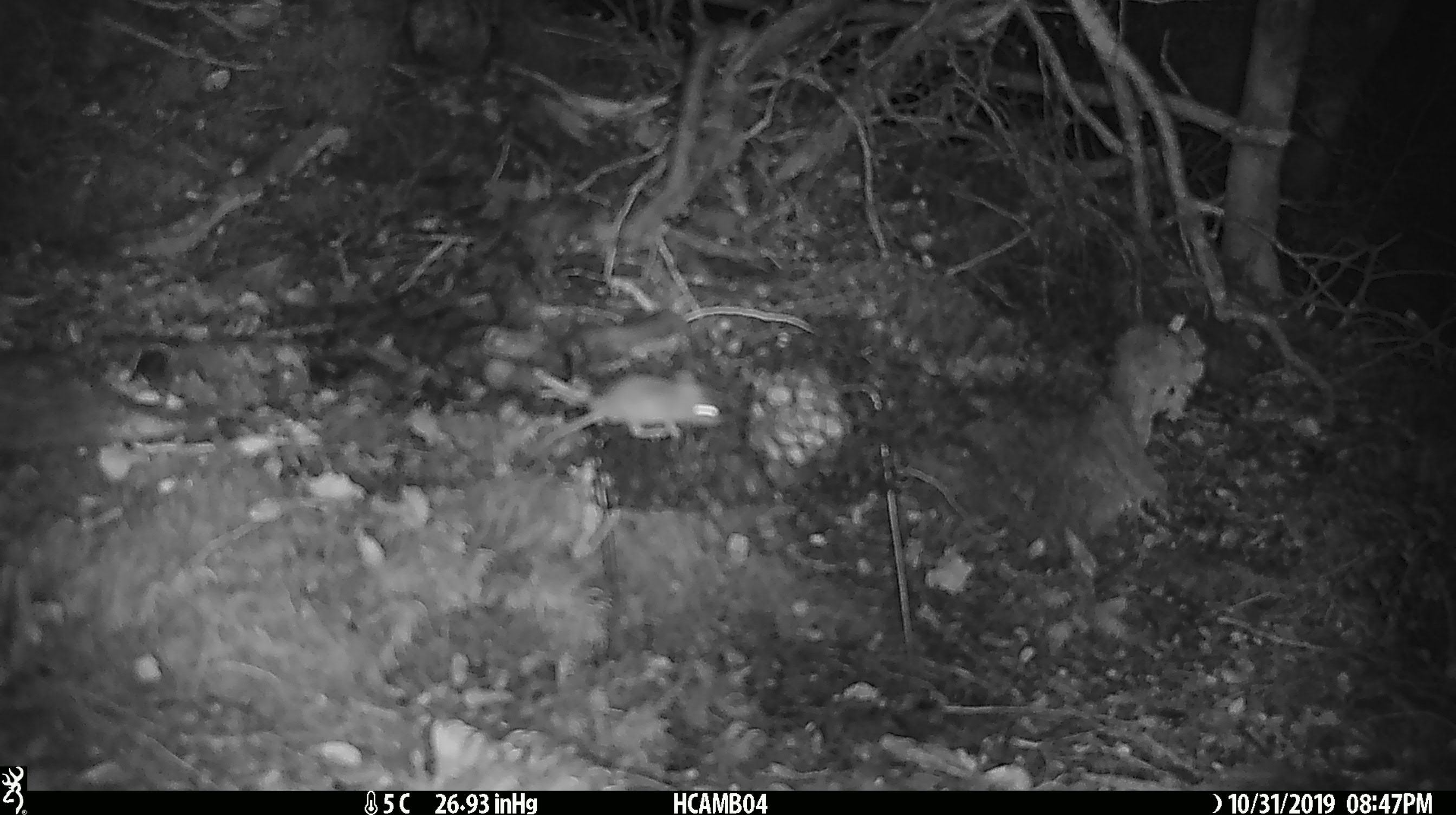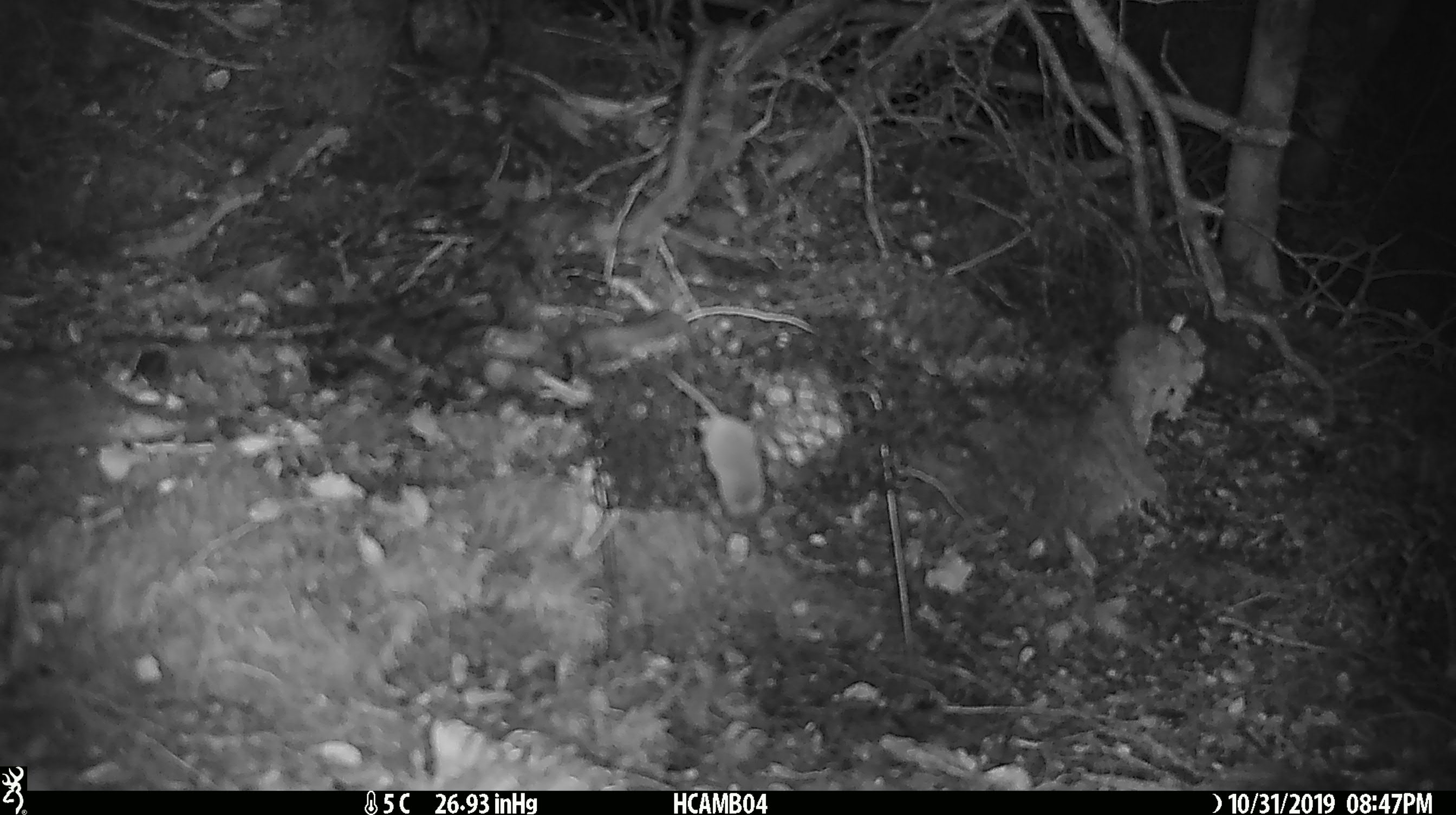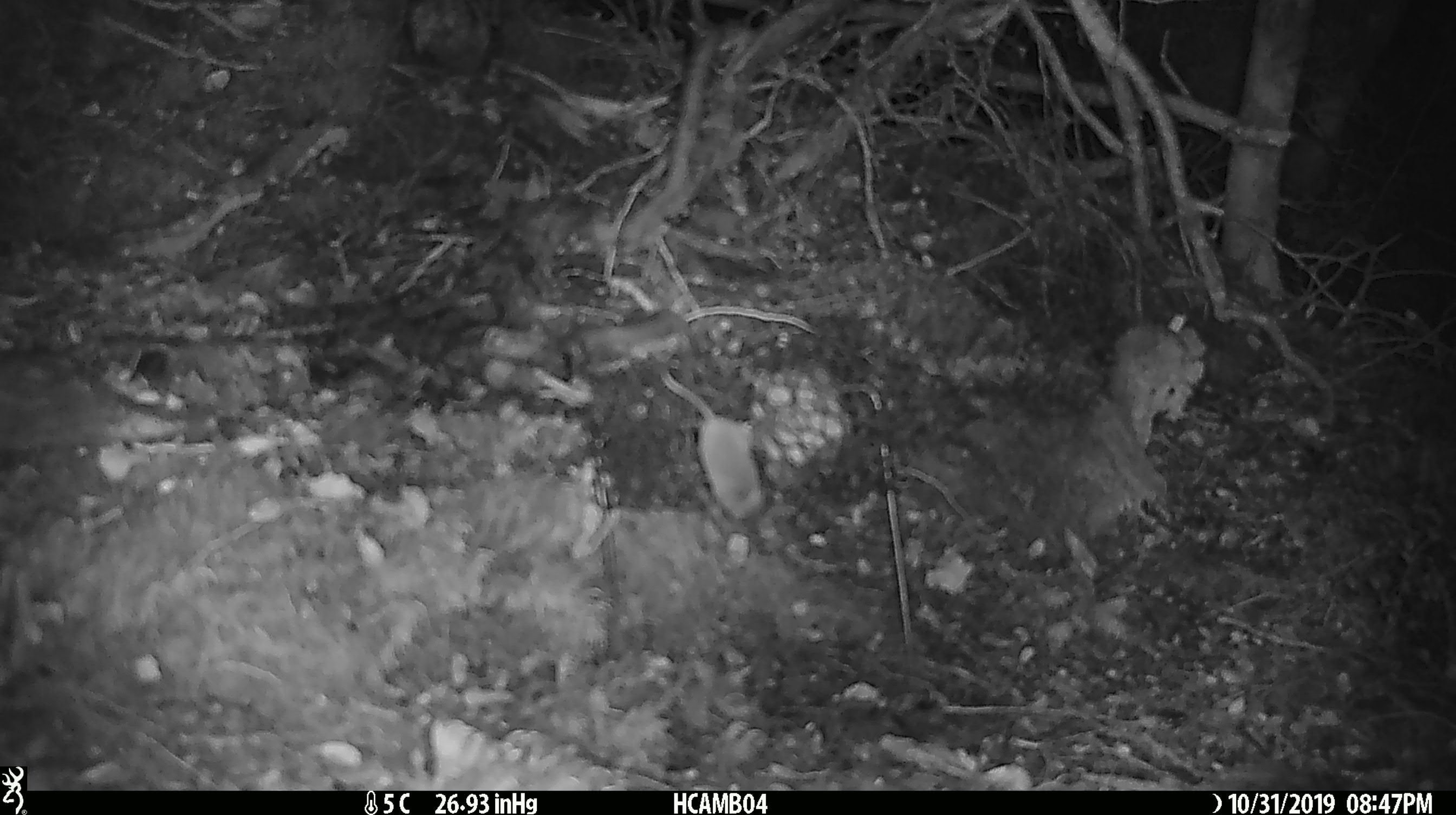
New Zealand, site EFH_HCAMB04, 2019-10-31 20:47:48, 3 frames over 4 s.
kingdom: Animalia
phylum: Chordata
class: Mammalia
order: Rodentia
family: Muridae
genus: Mus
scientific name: Mus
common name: mouse